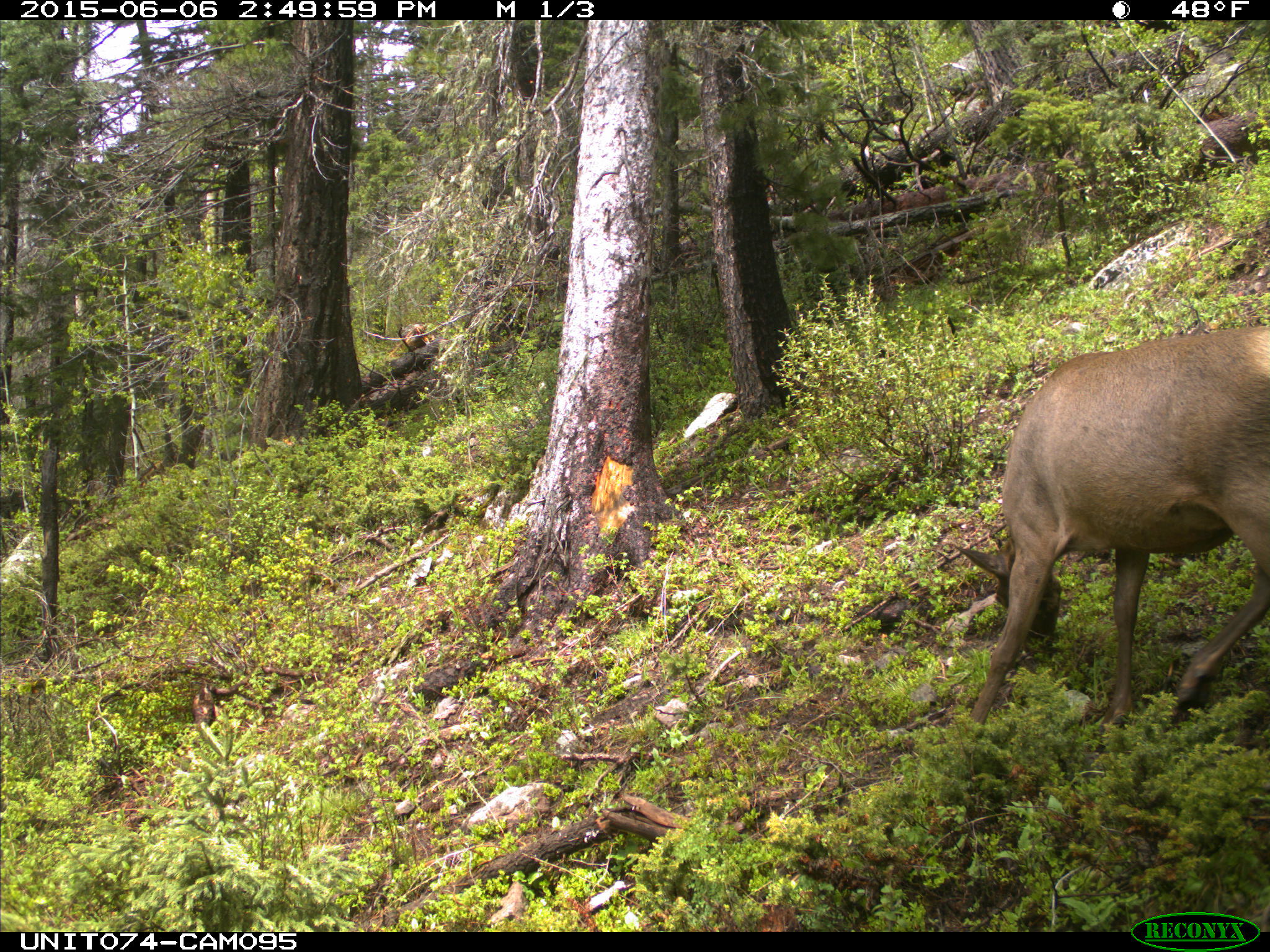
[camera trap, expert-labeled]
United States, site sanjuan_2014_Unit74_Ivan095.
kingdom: Animalia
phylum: Chordata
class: Mammalia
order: Artiodactyla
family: Cervidae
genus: Cervus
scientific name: Cervus elaphus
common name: red deer